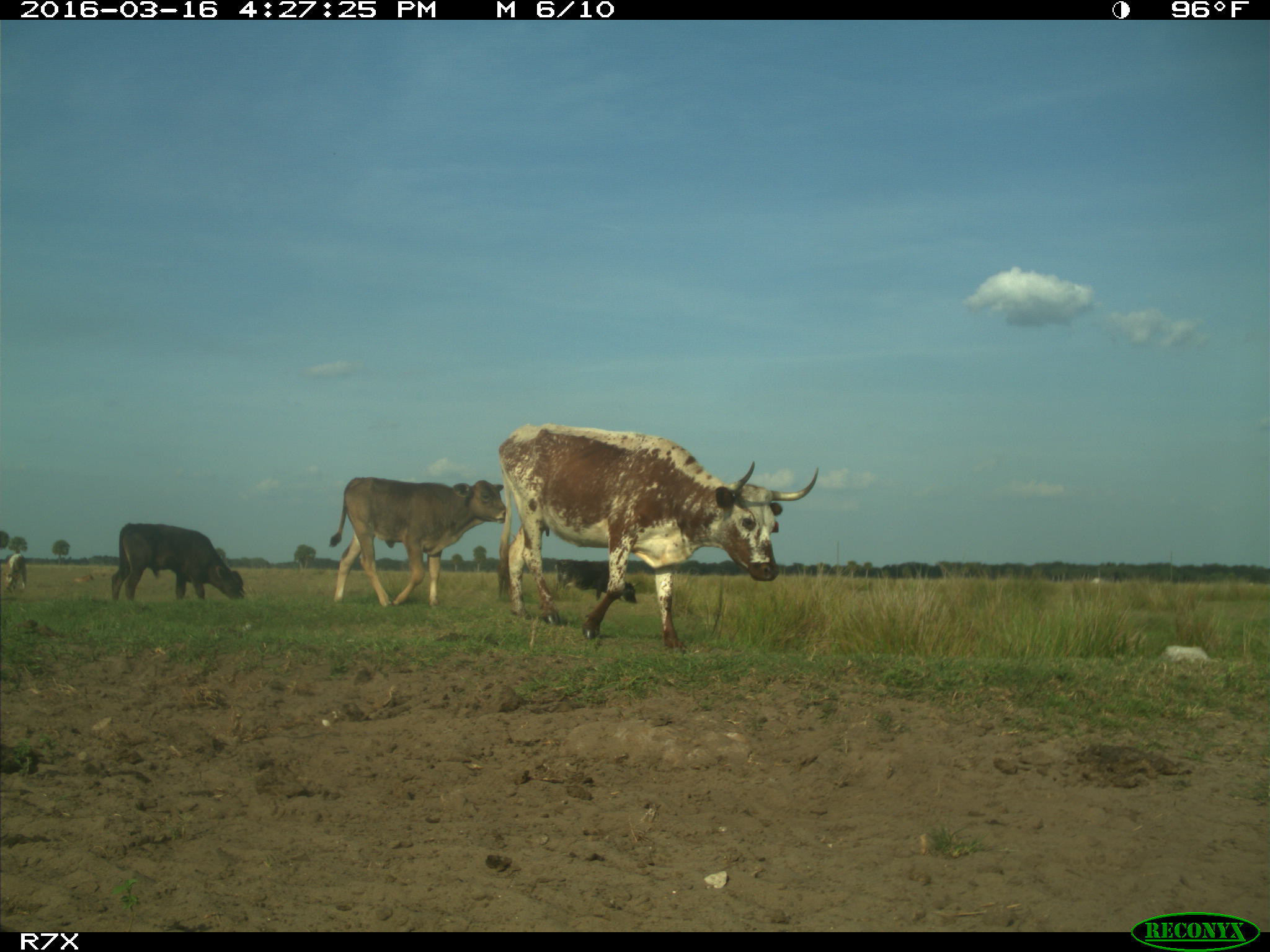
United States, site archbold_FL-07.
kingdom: Animalia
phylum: Chordata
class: Mammalia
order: Artiodactyla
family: Bovidae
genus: Bos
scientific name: Bos taurus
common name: domestic cow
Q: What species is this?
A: Bos taurus (domestic cow).